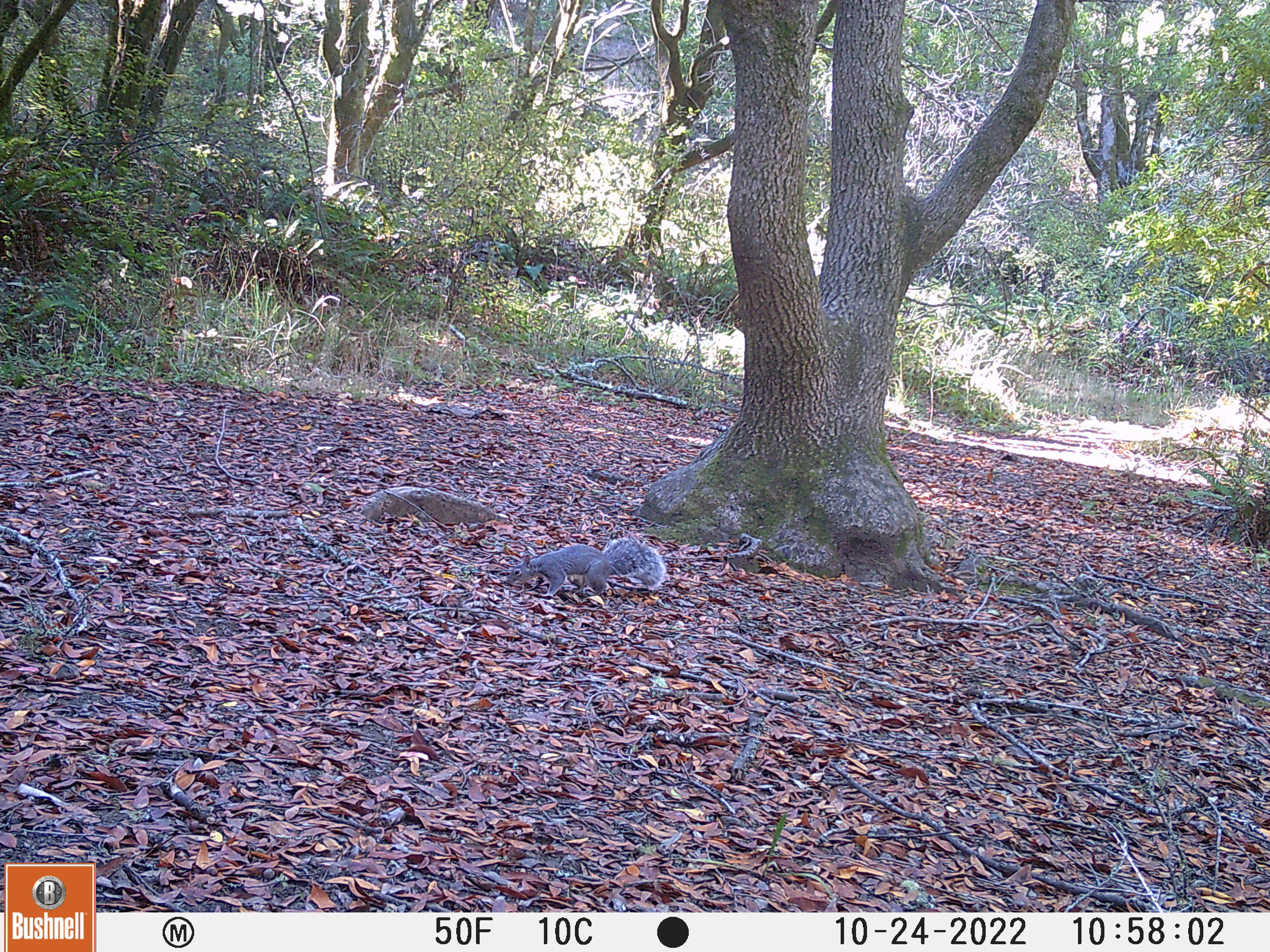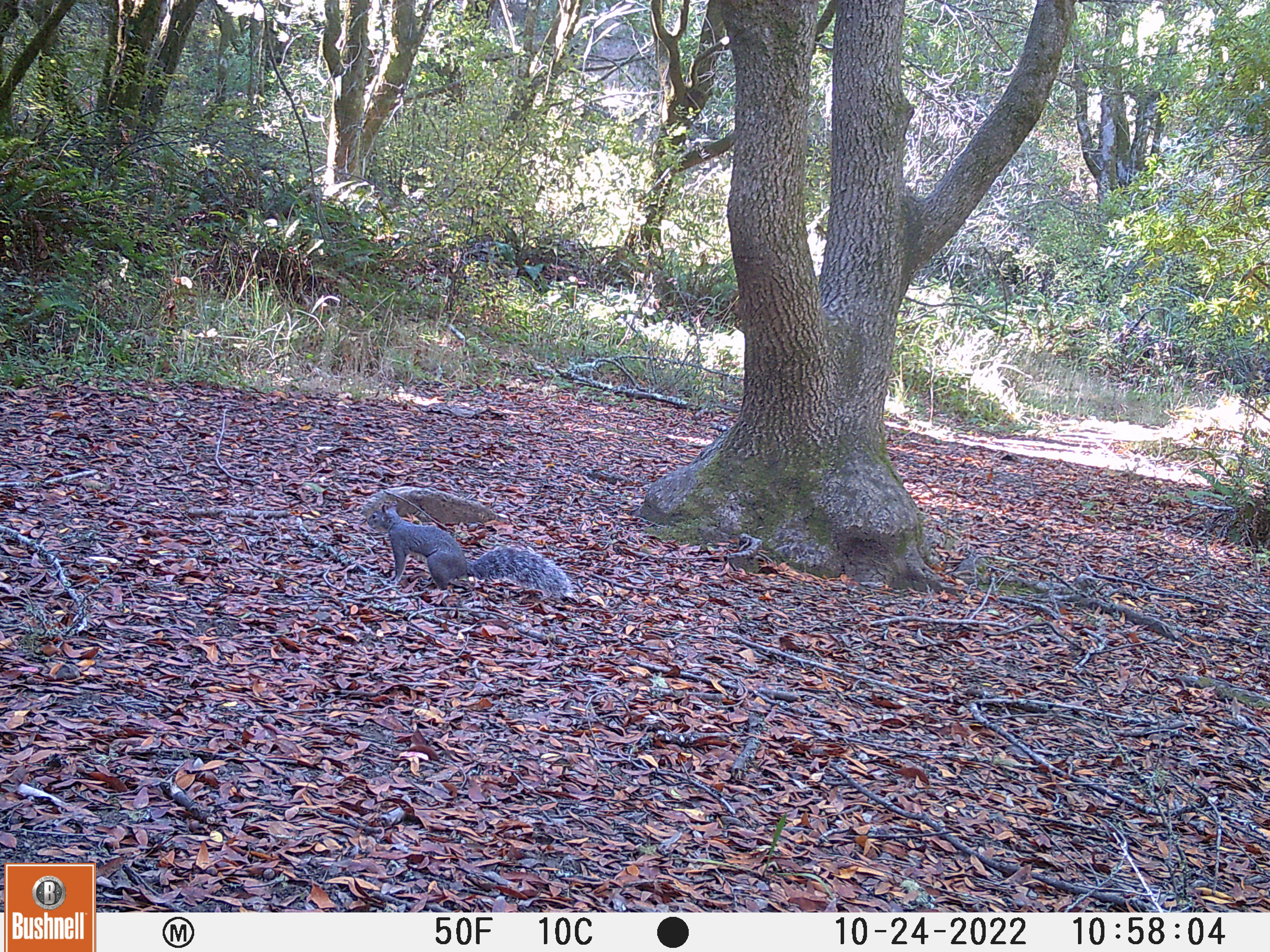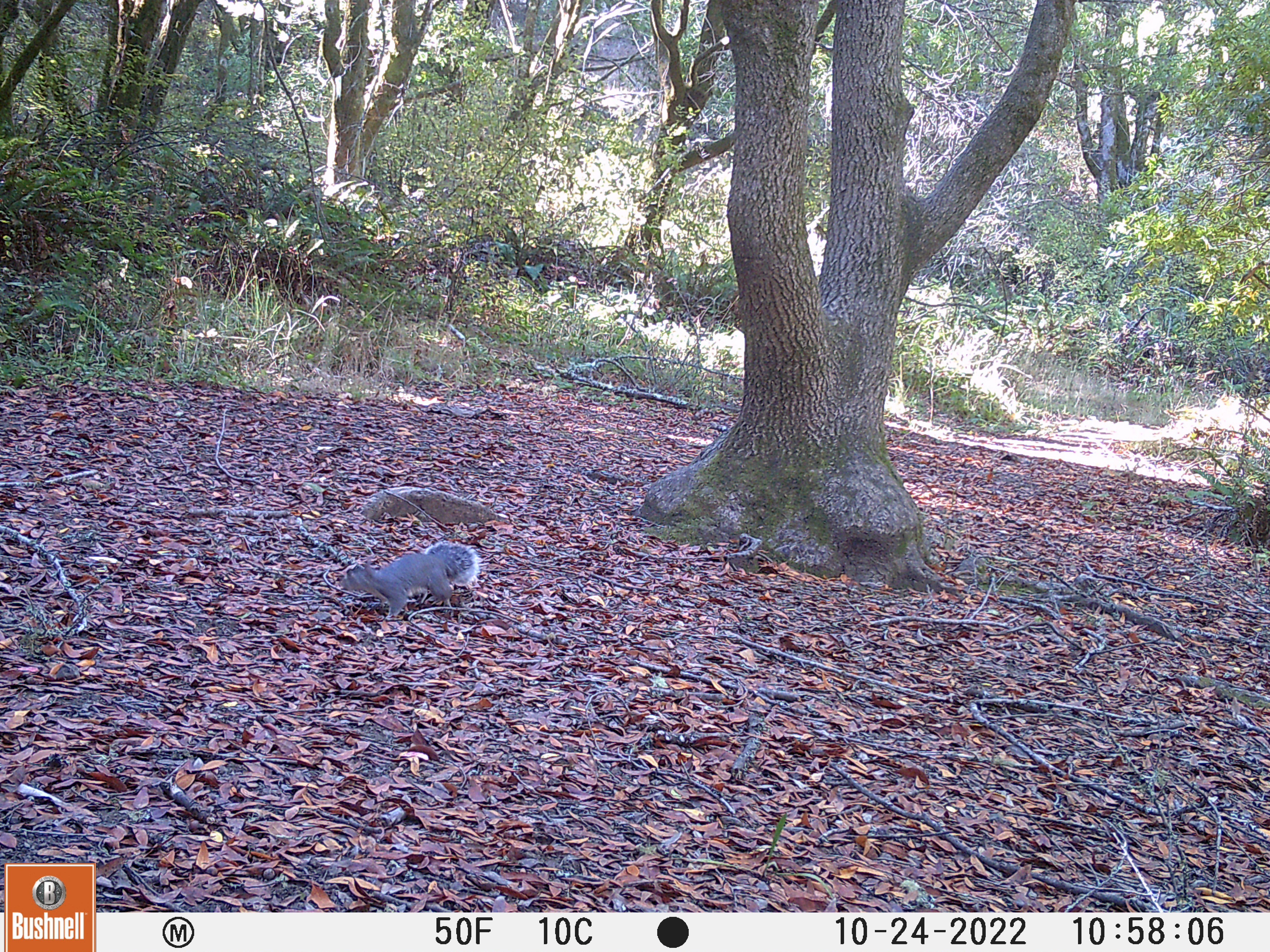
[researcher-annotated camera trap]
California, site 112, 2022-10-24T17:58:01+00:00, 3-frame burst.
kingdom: Animalia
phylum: Chordata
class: Mammalia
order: Rodentia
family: Sciuridae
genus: Sciurus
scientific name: Sciurus griseus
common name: western gray squirrel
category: western grey squirrel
Western grey squirrel (western gray squirrel) (Sciurus griseus).